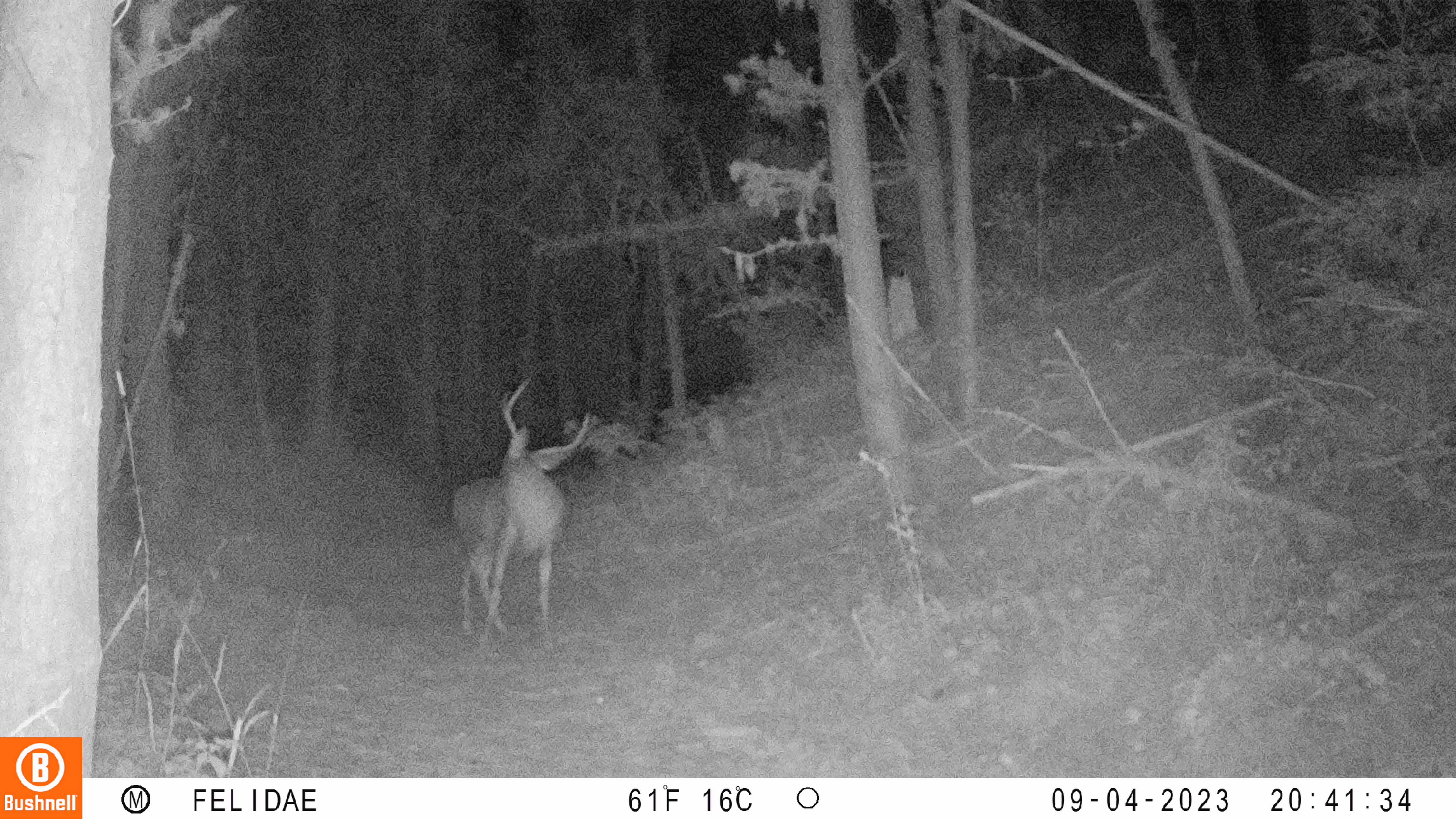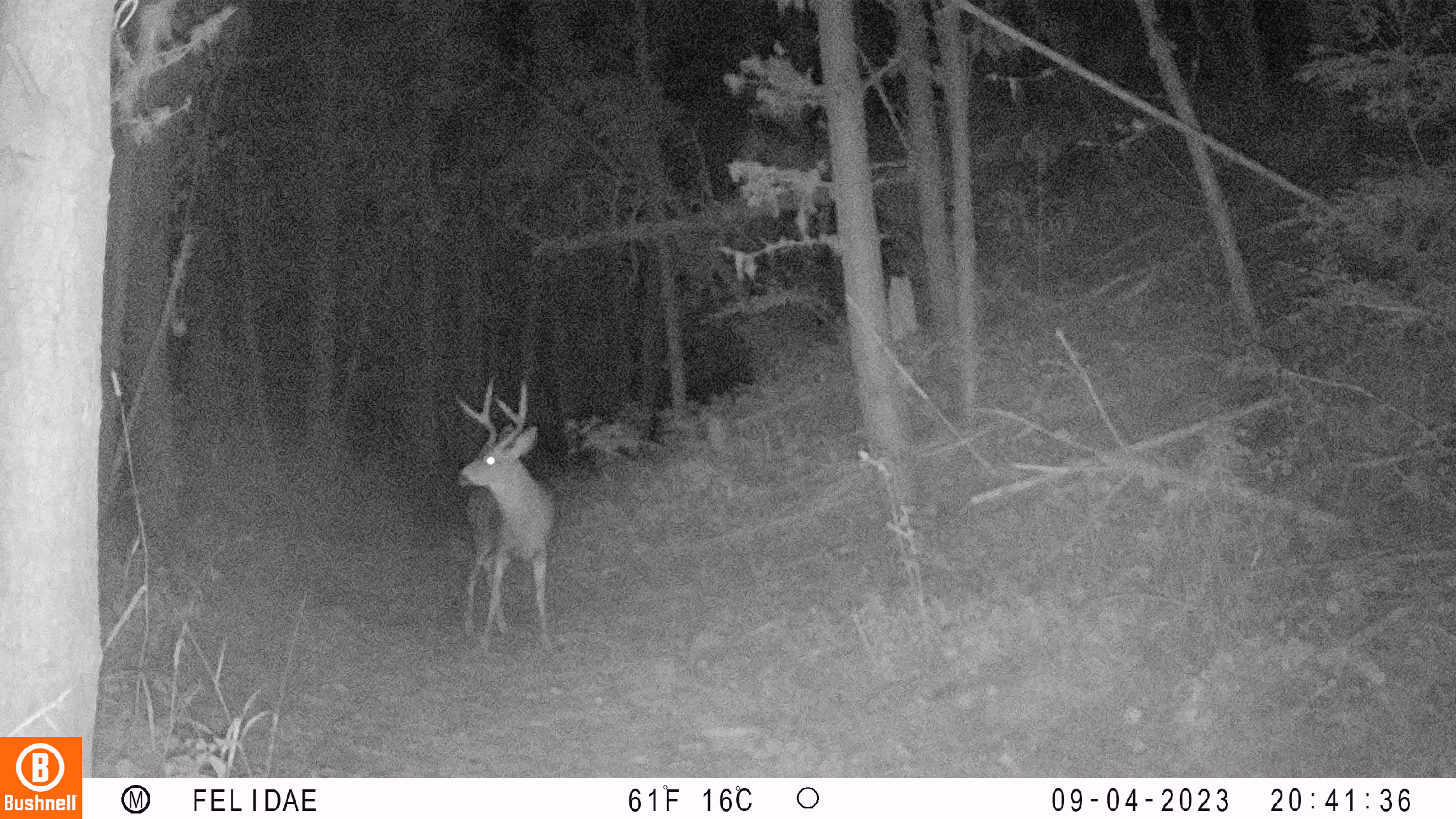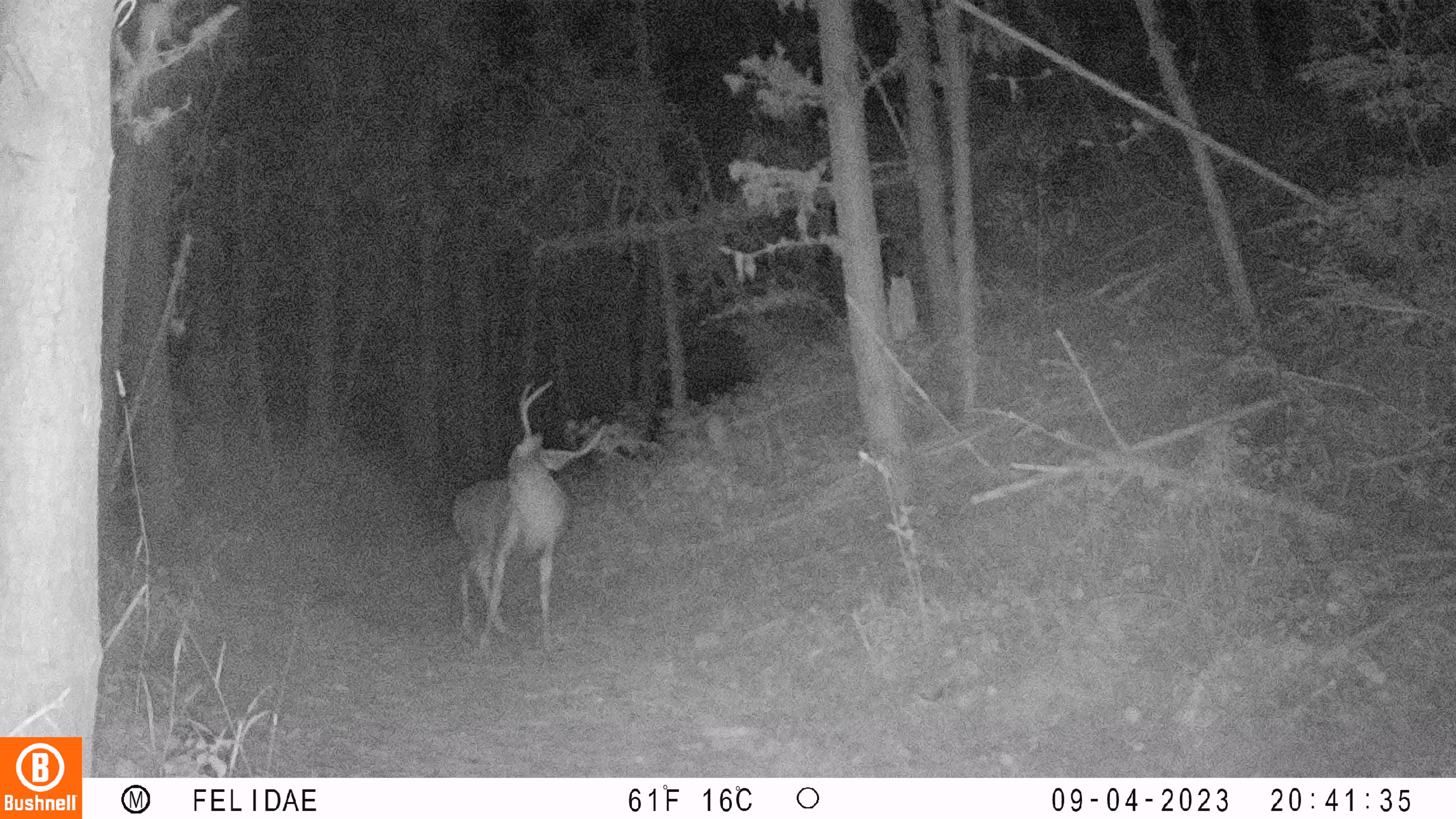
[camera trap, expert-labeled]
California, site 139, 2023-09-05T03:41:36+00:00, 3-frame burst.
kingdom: Animalia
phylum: Chordata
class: Mammalia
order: Artiodactyla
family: Cervidae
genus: Odocoileus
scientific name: Odocoileus hemionus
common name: mule deer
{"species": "mule deer (Odocoileus hemionus)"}